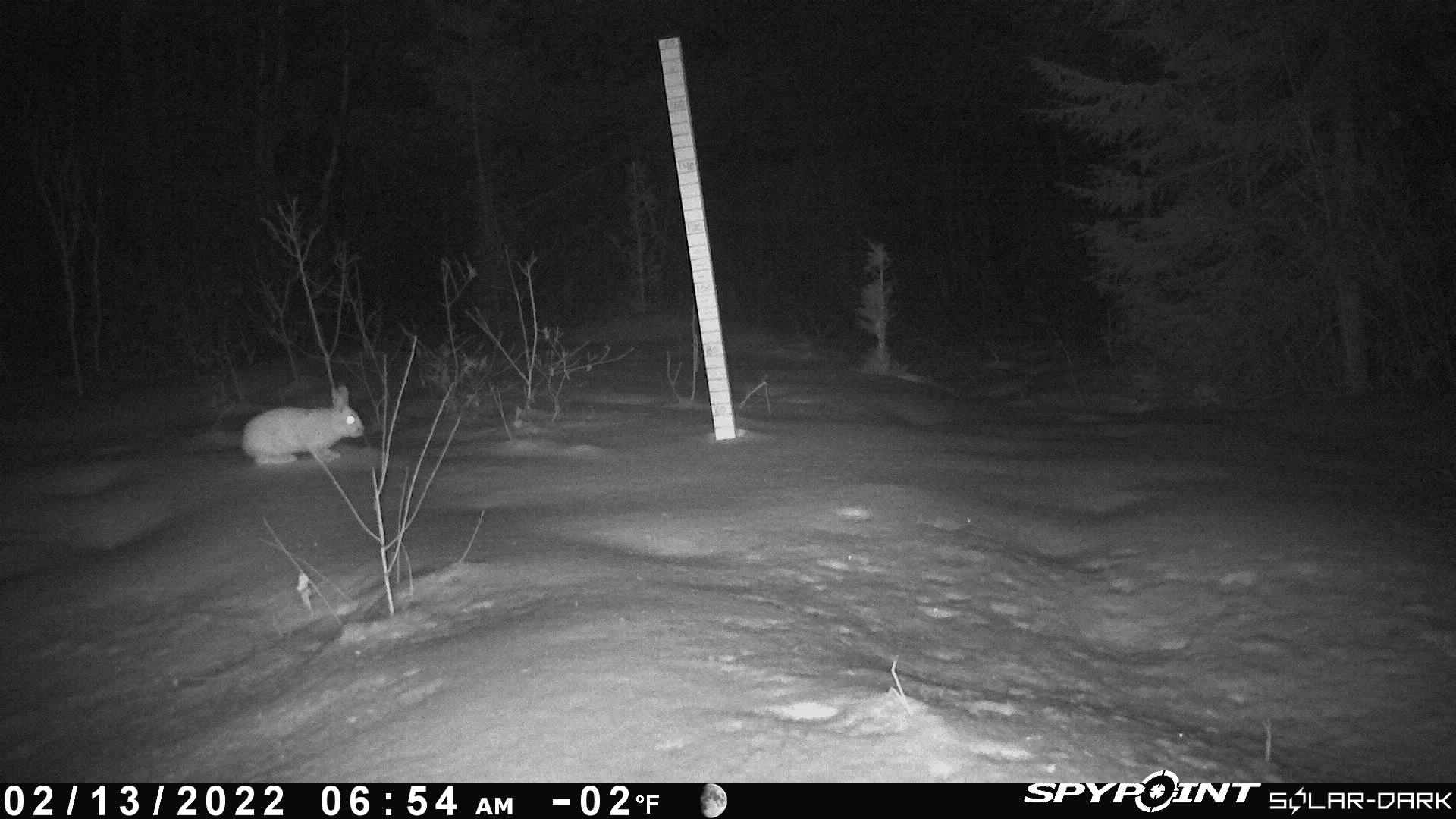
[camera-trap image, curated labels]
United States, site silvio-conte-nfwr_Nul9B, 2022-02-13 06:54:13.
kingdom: Animalia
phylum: Chordata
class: Mammalia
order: Lagomorpha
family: Leporidae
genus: Lepus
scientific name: Lepus americanus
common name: snowshoe hare